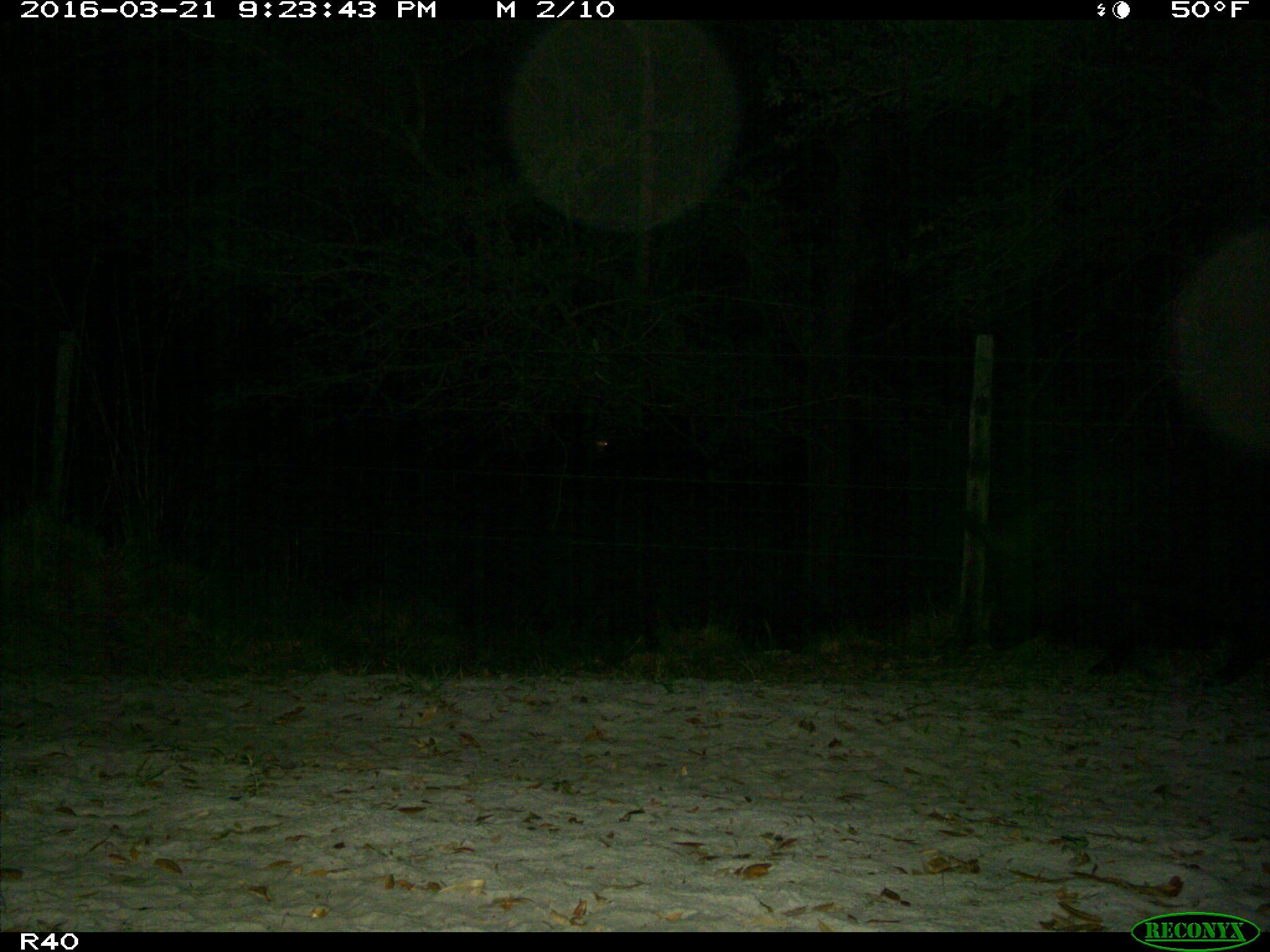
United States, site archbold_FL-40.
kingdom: Animalia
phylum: Chordata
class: Mammalia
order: Artiodactyla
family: Suidae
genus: Sus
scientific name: Sus scrofa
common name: wild boar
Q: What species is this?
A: Sus scrofa (wild boar).